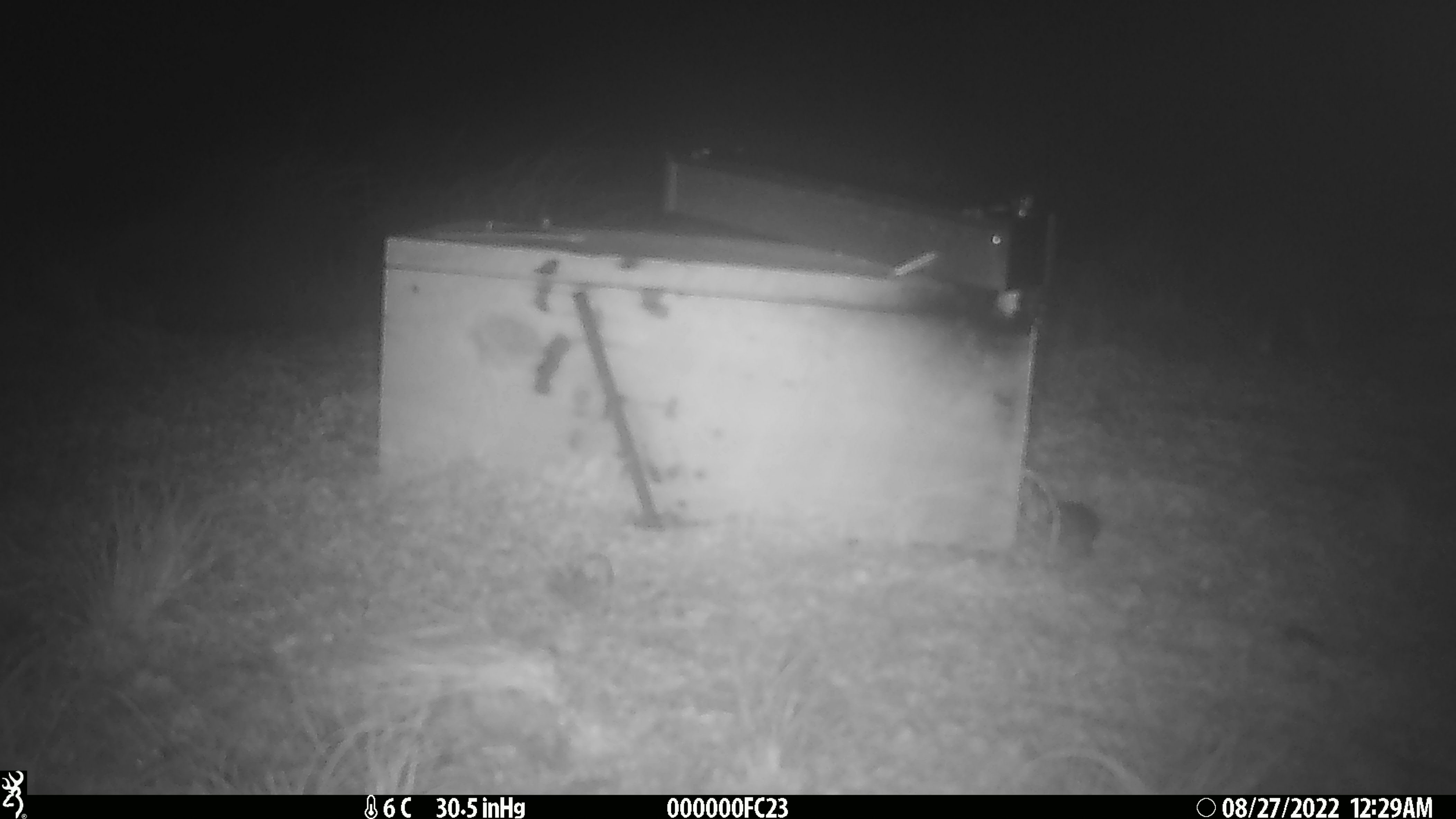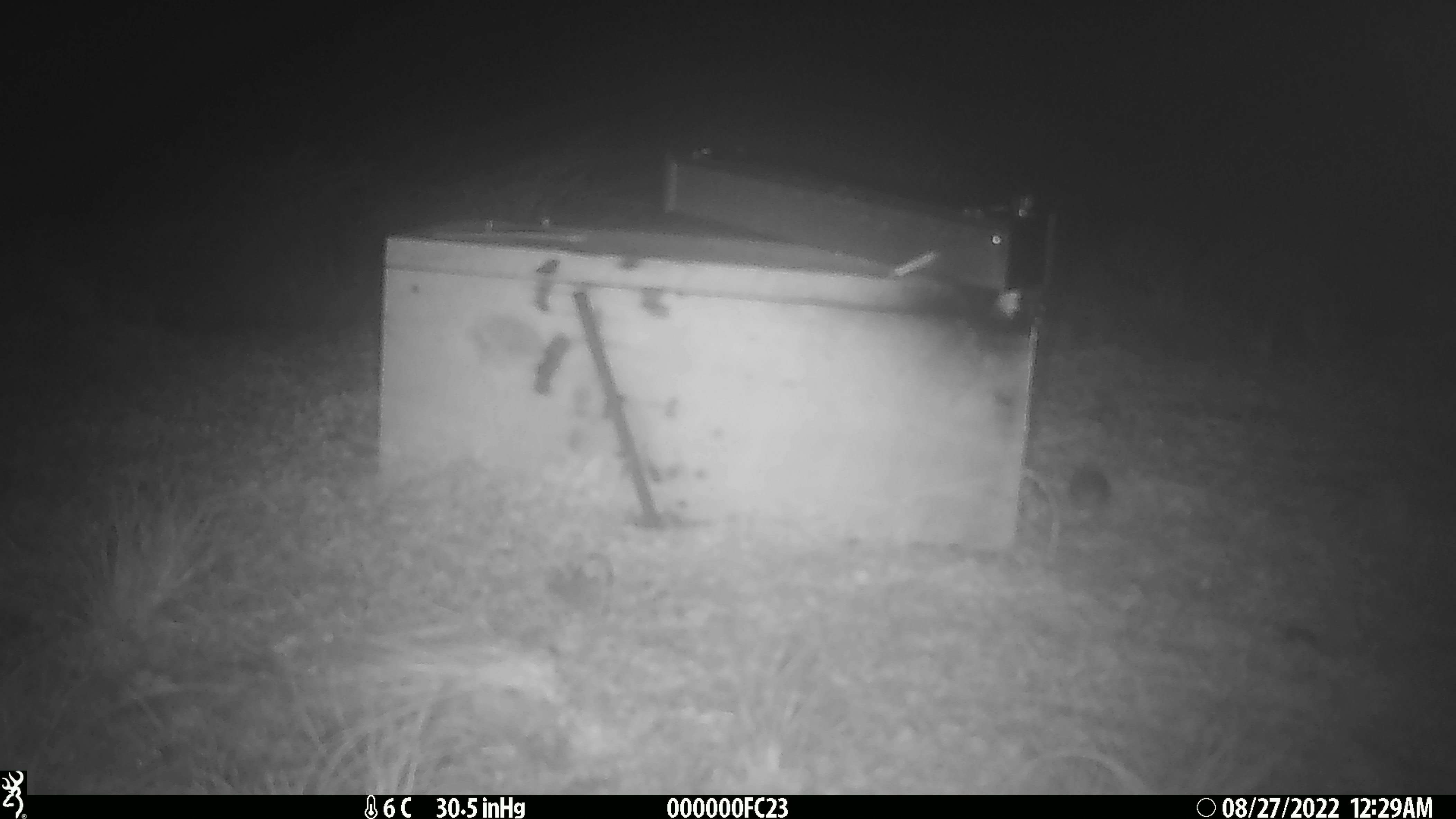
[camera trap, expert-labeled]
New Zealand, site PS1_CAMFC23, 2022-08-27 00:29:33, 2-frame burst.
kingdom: Animalia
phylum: Chordata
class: Mammalia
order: Rodentia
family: Muridae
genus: Mus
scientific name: Mus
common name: mouse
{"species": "mouse (Mus)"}